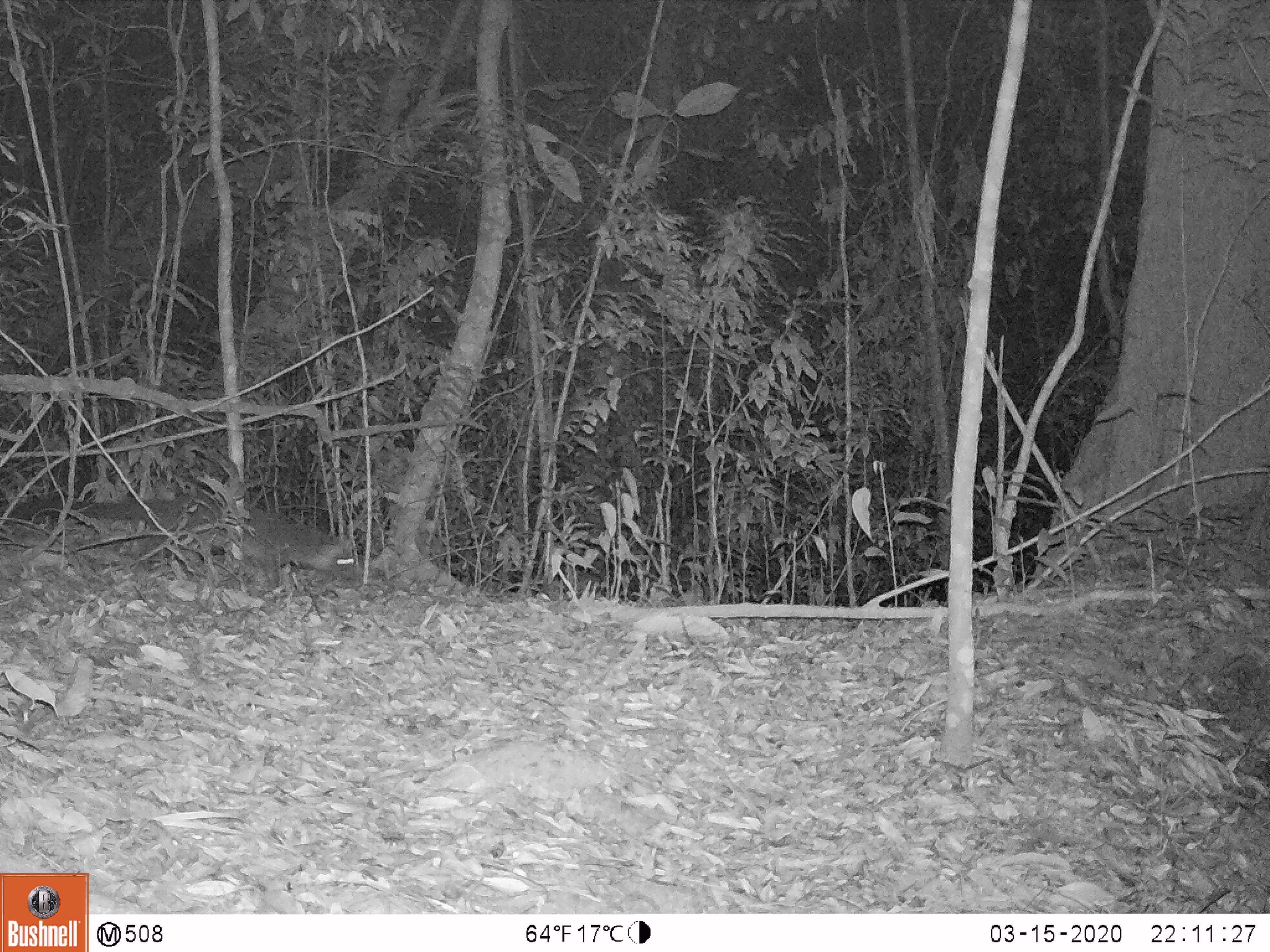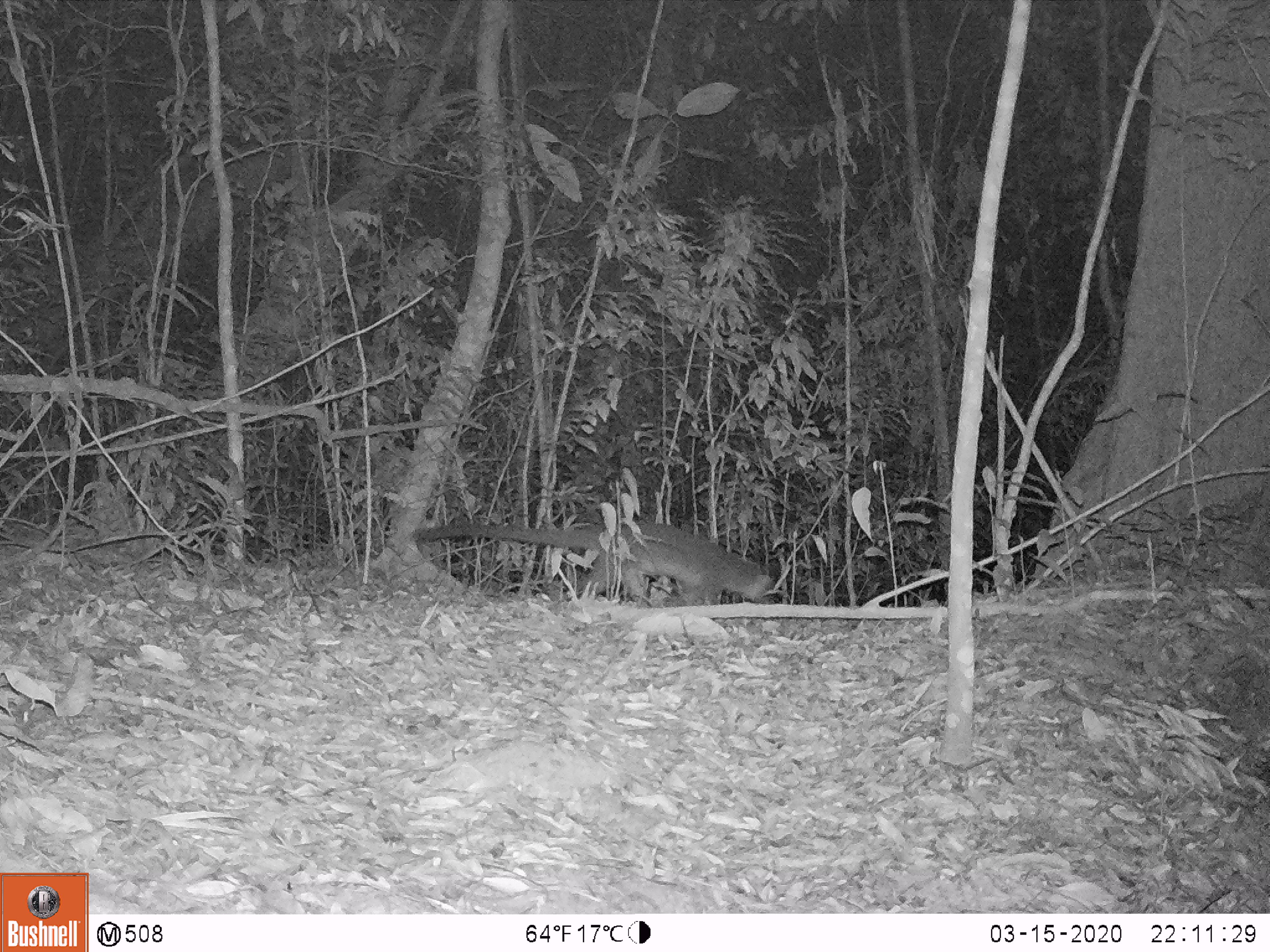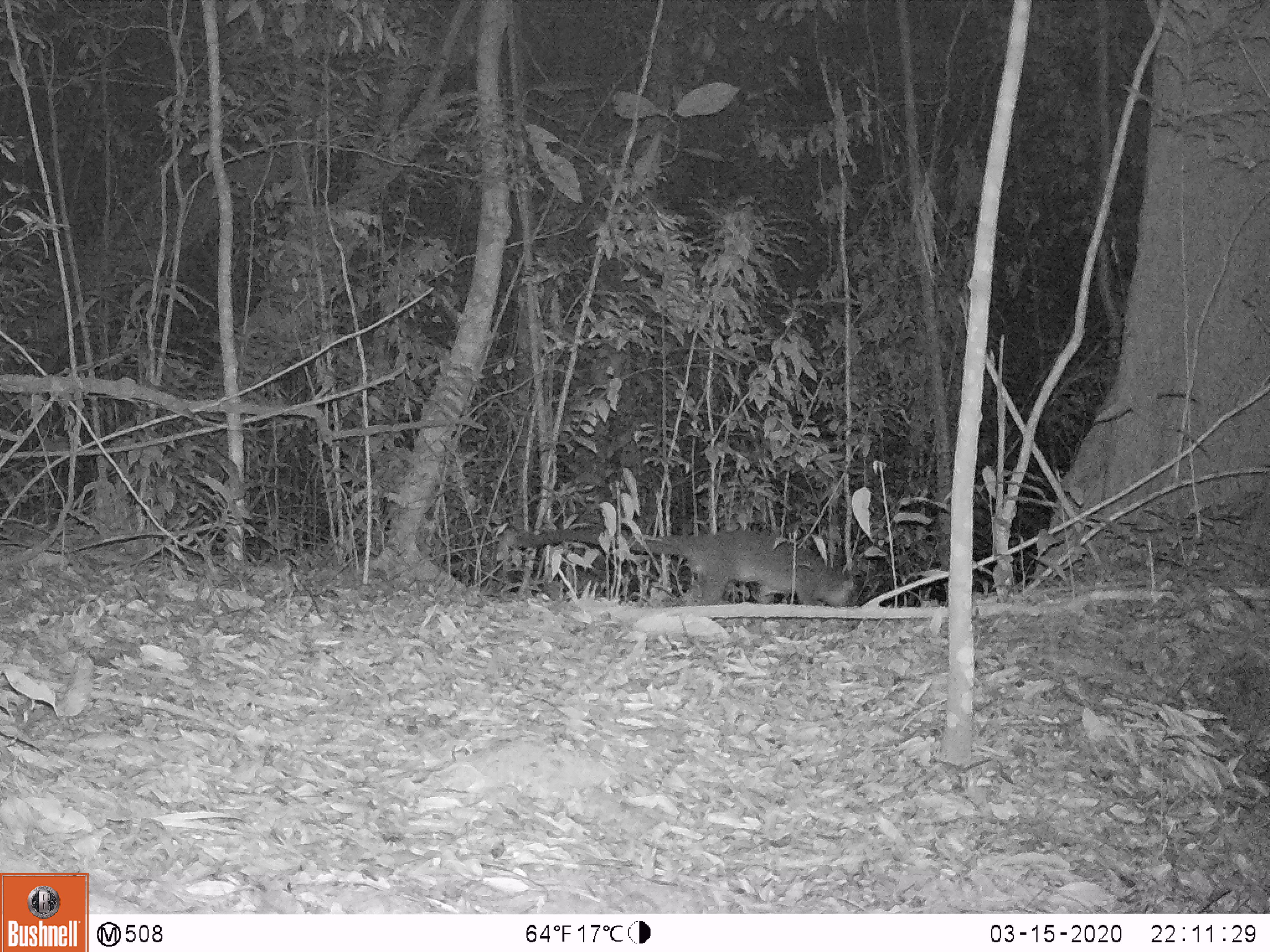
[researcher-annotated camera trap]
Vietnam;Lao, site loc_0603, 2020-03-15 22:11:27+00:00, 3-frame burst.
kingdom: Animalia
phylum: Chordata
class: Mammalia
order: Carnivora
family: Viverridae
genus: Paguma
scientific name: Paguma larvata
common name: masked palm civet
Masked palm civet (Paguma larvata). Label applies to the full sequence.